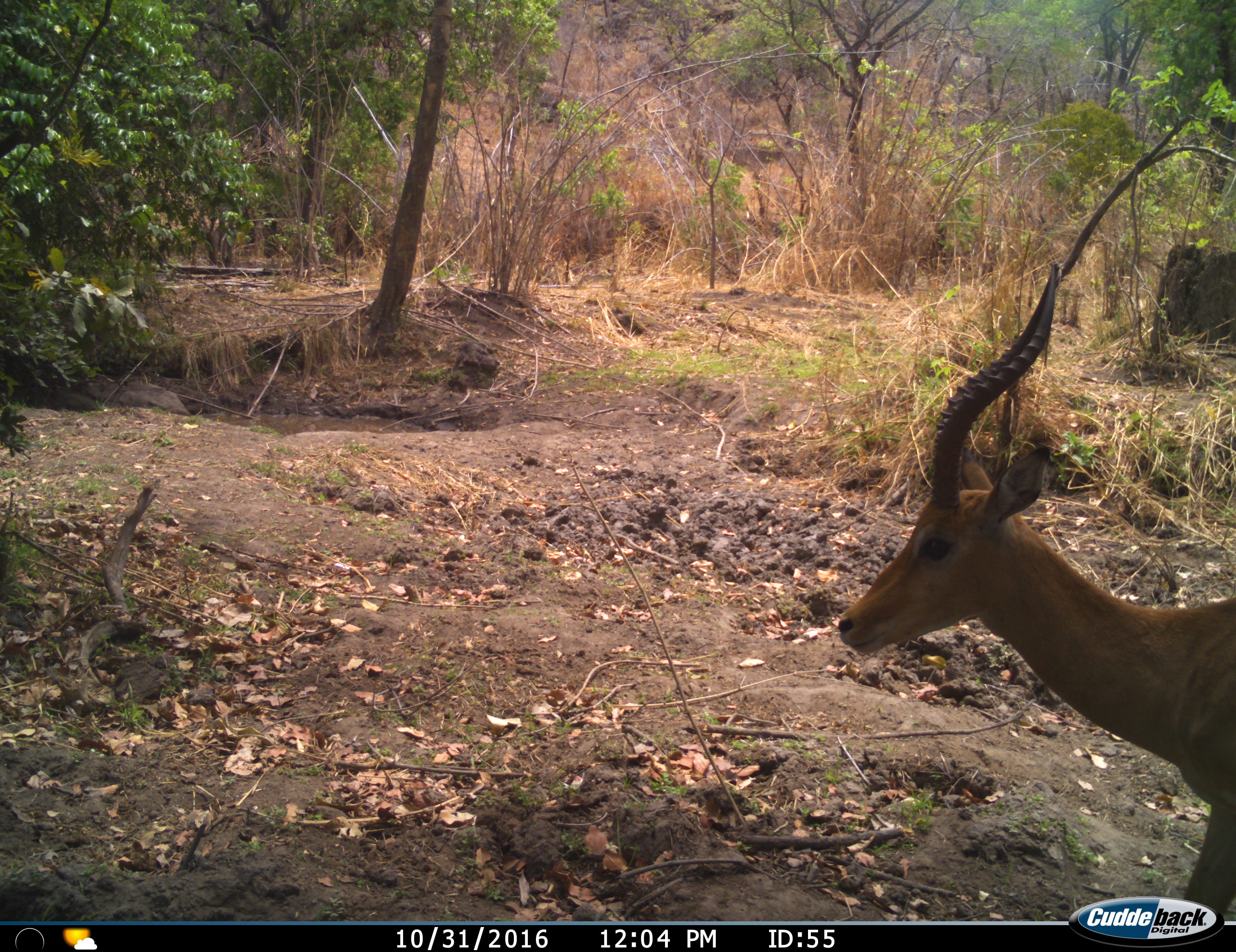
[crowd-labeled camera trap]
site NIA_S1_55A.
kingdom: Animalia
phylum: Chordata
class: Mammalia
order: Artiodactyla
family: Bovidae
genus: Aepyceros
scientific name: Aepyceros melampus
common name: impala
Impala (Aepyceros melampus), count 1. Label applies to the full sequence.